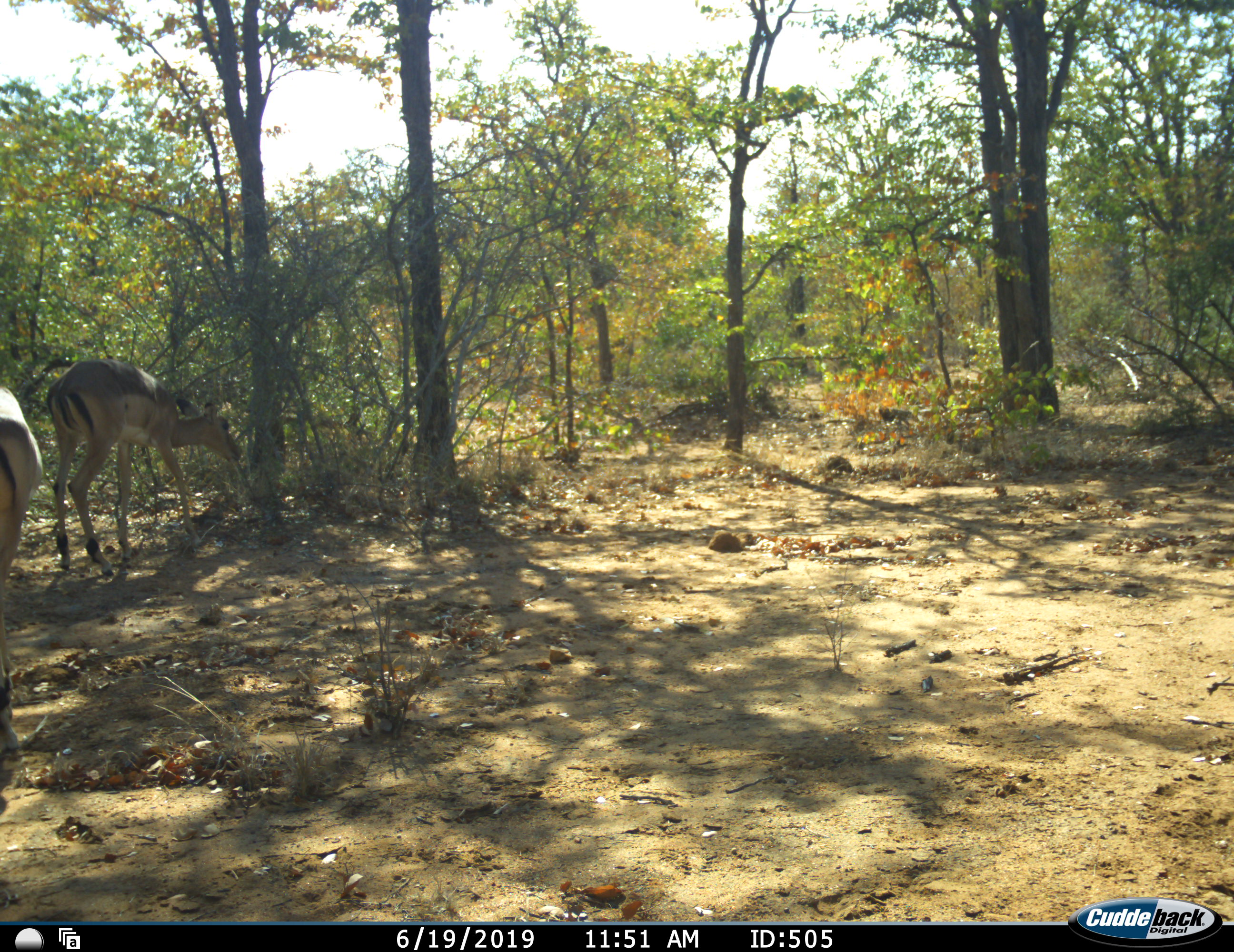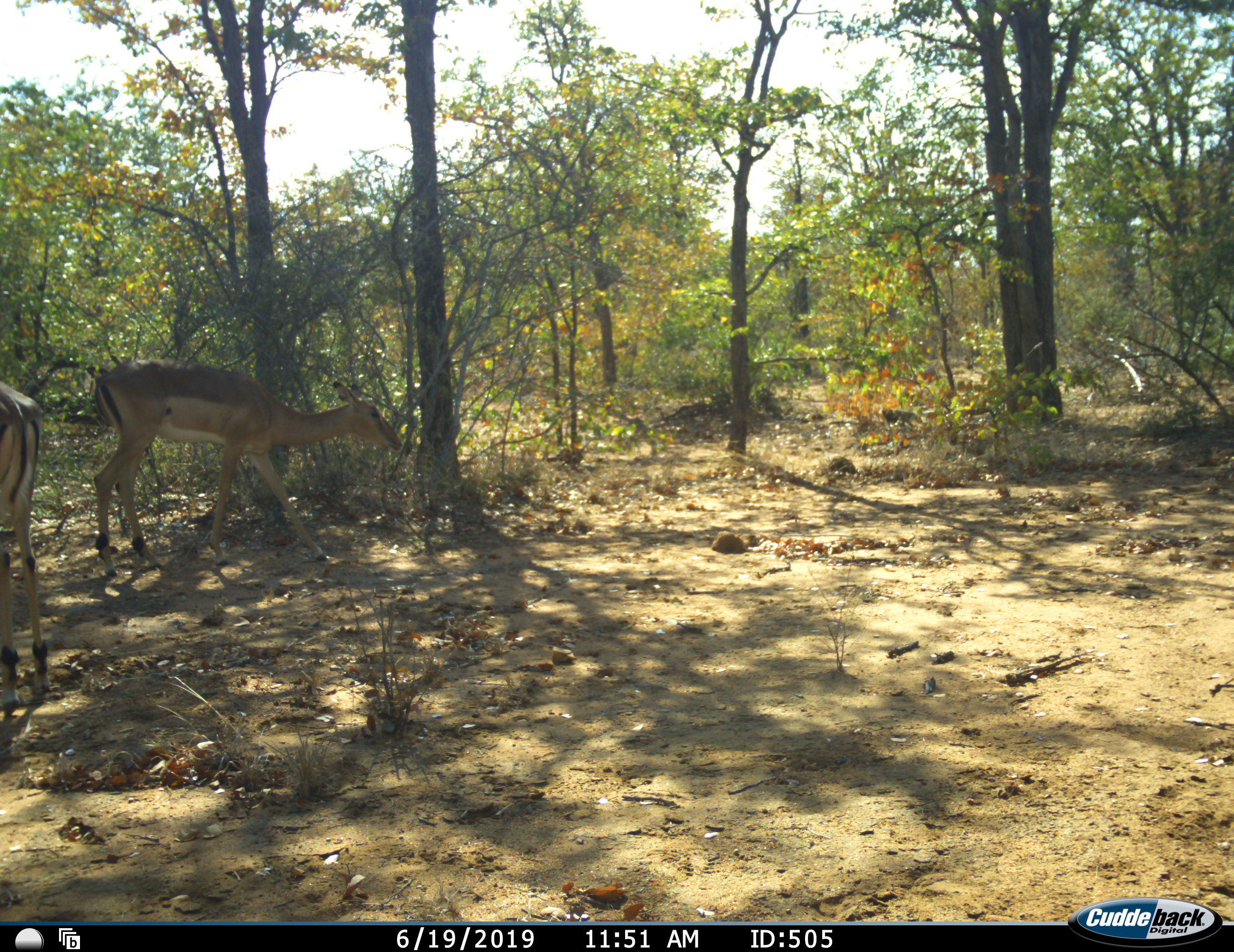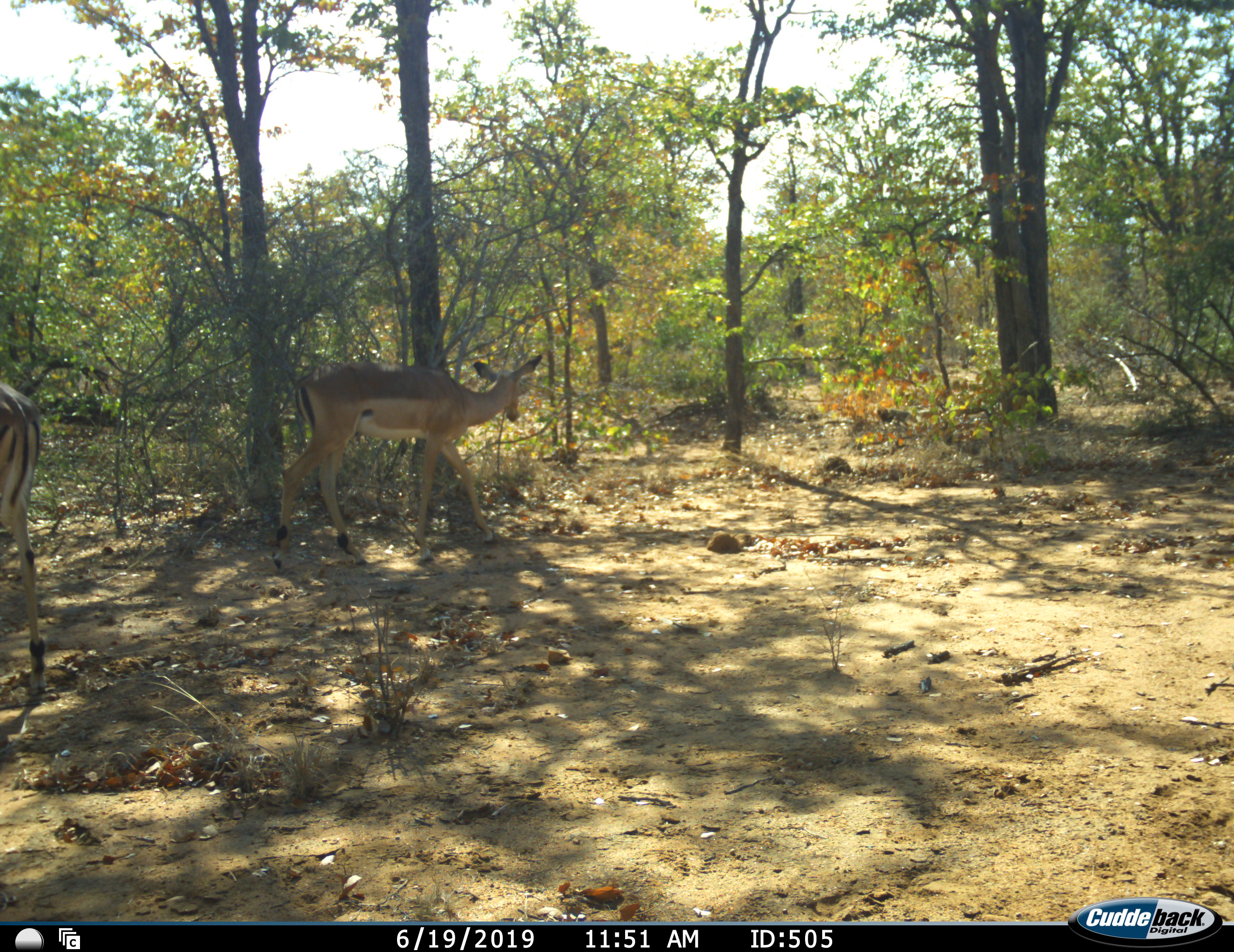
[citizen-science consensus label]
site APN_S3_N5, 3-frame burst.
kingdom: Animalia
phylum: Chordata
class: Mammalia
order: Artiodactyla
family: Bovidae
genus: Aepyceros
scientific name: Aepyceros melampus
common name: impala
Impala (Aepyceros melampus), count 2. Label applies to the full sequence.